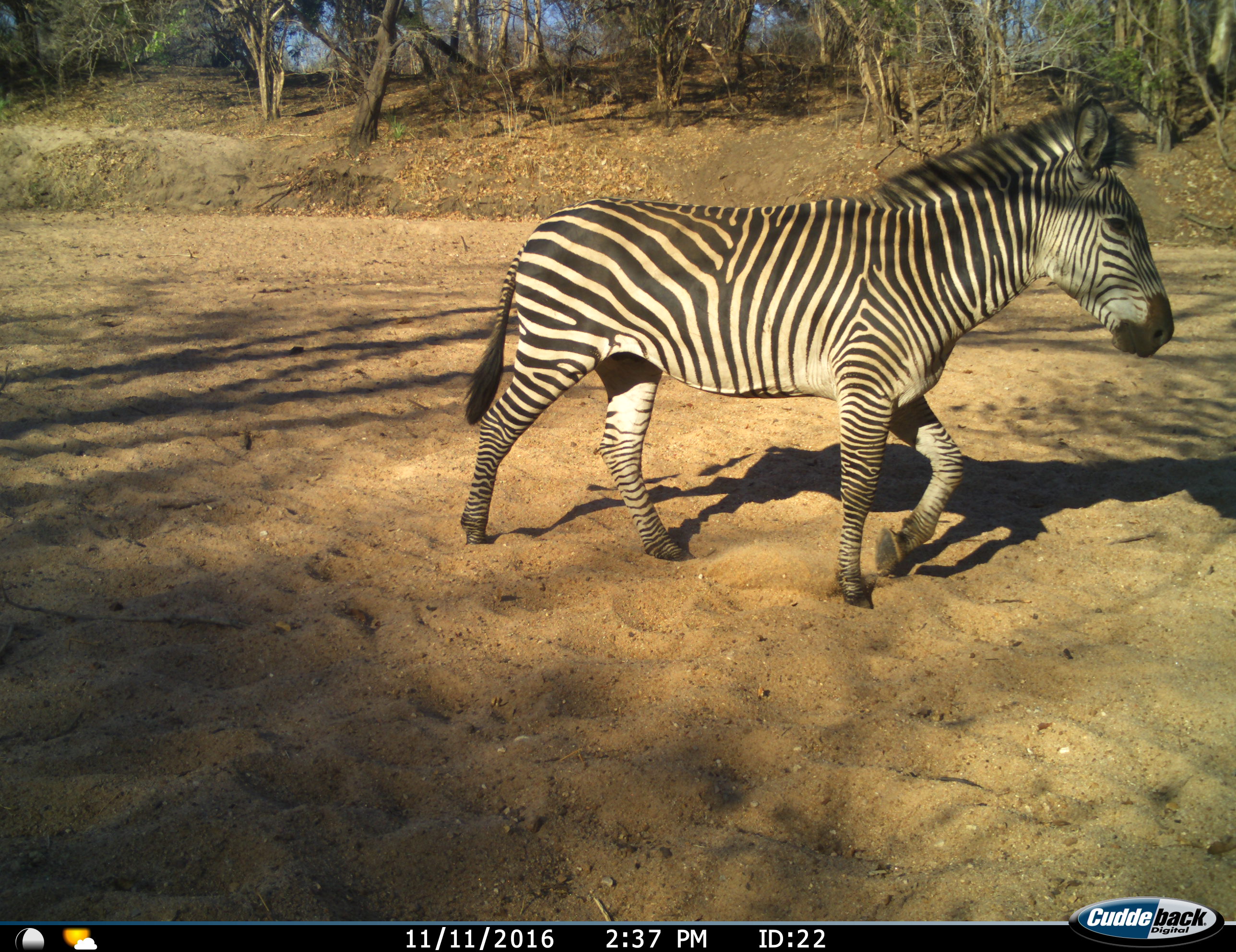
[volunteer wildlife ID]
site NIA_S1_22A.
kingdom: Animalia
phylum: Chordata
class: Mammalia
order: Perissodactyla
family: Equidae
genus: Equus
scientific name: Equus quagga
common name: plains zebra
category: zebraplains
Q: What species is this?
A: Zebraplains (plains zebra) (Equus quagga).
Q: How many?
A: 1.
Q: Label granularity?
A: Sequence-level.